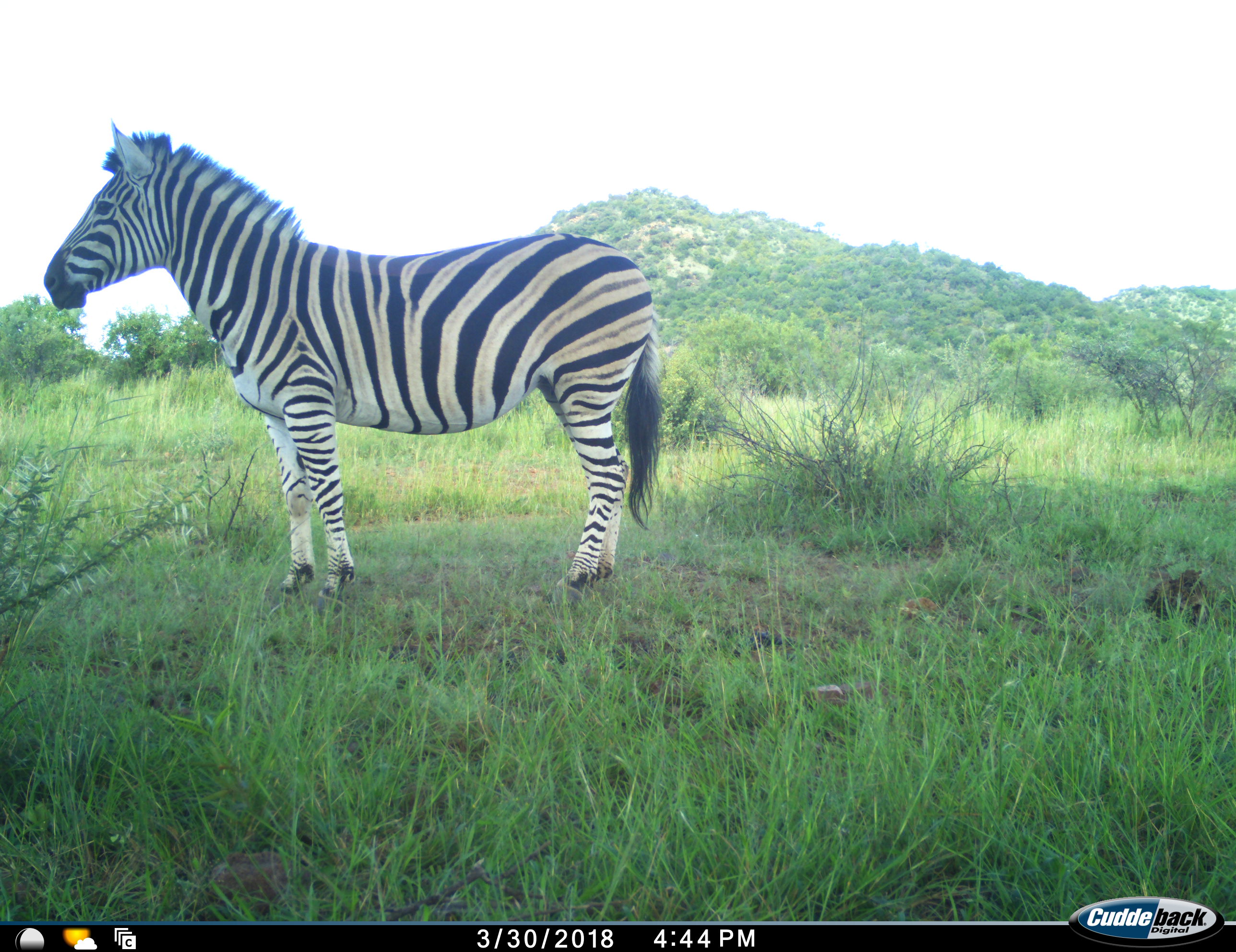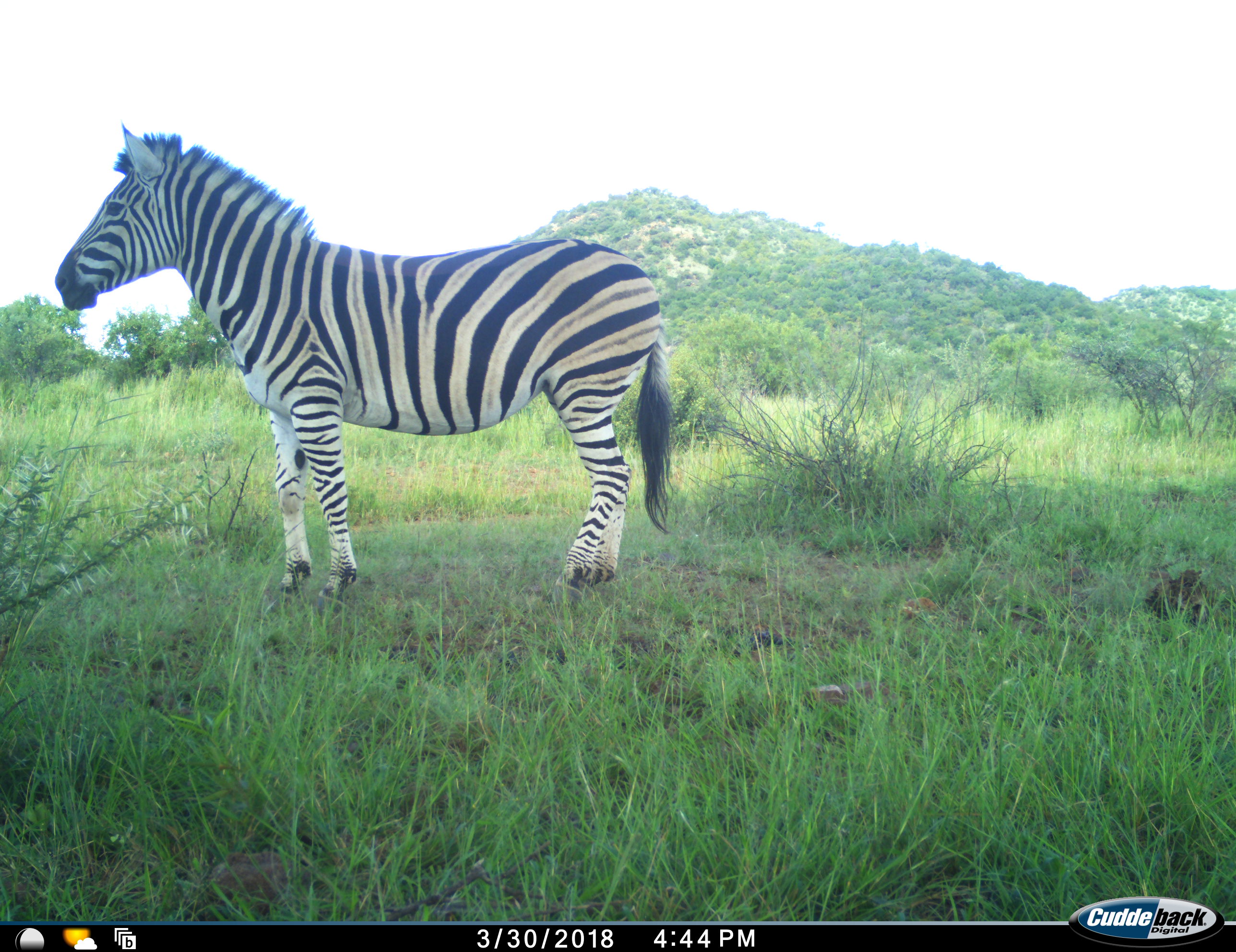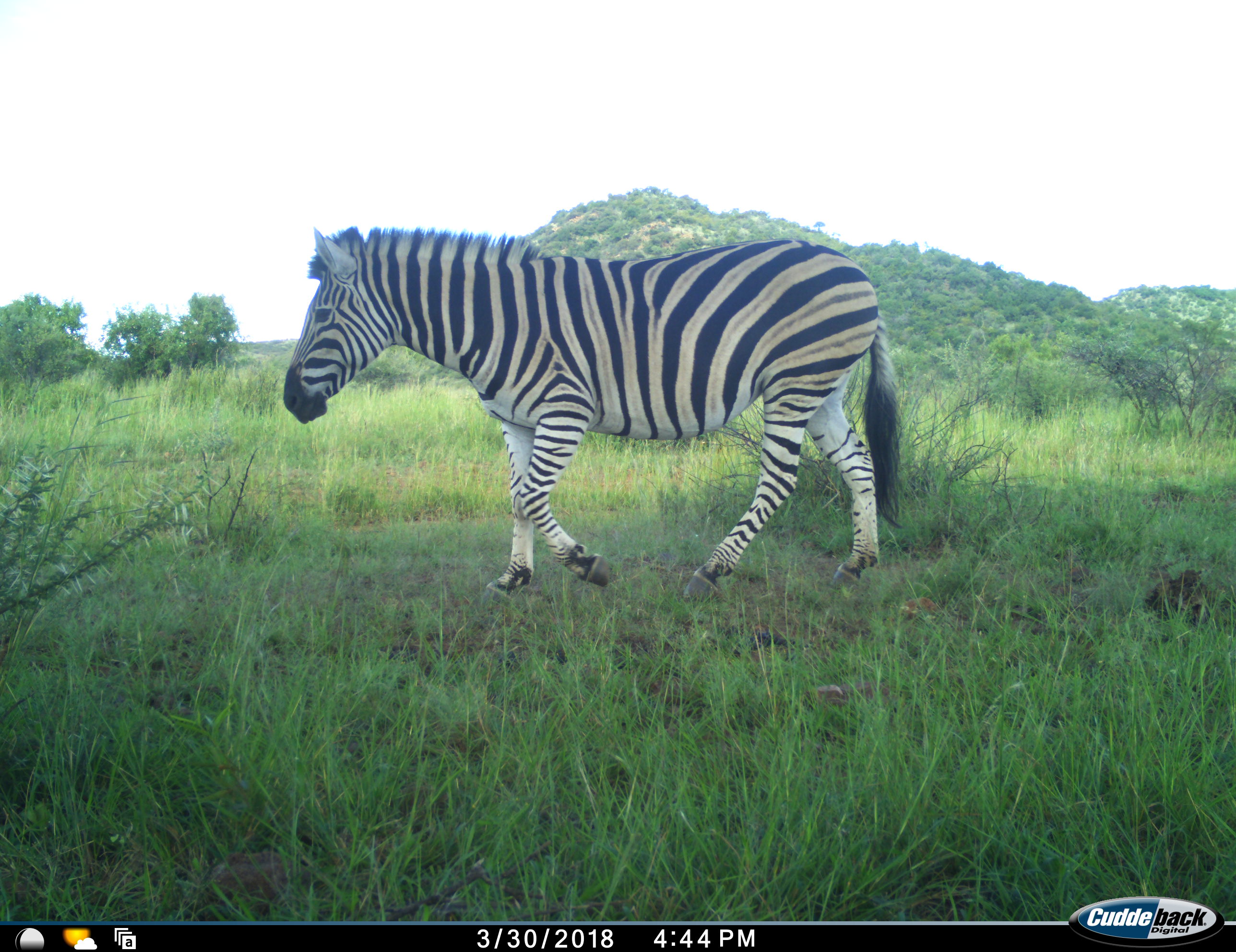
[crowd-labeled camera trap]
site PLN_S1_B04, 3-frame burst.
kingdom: Animalia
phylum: Chordata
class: Mammalia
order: Perissodactyla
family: Equidae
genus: Equus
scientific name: Equus quagga burchellii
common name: burchell's zebra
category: zebraburchells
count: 1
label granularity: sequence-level